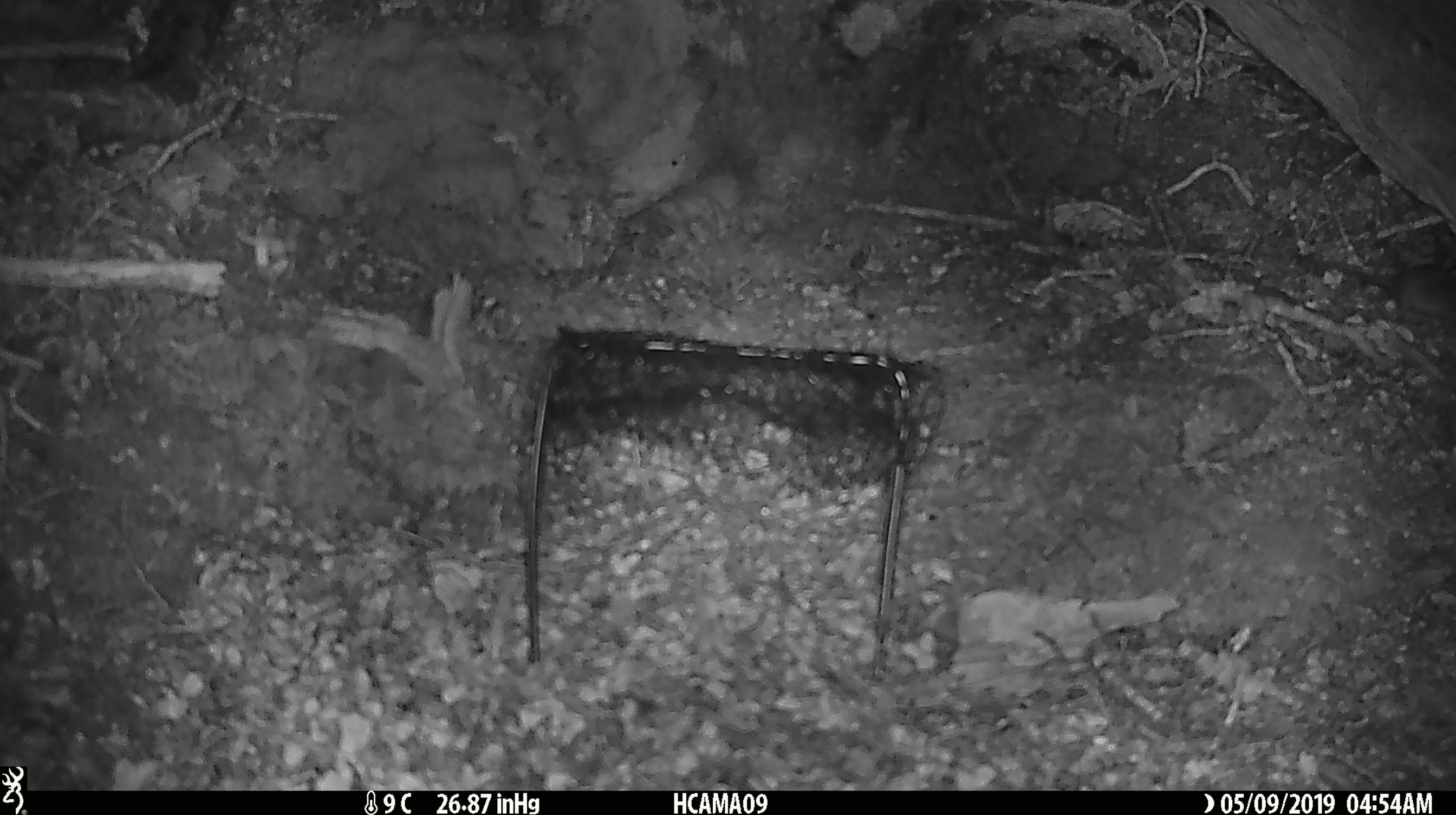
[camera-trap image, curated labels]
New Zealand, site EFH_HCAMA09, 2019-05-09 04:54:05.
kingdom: Animalia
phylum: Chordata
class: Mammalia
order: Rodentia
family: Muridae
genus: Rattus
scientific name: Rattus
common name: rat